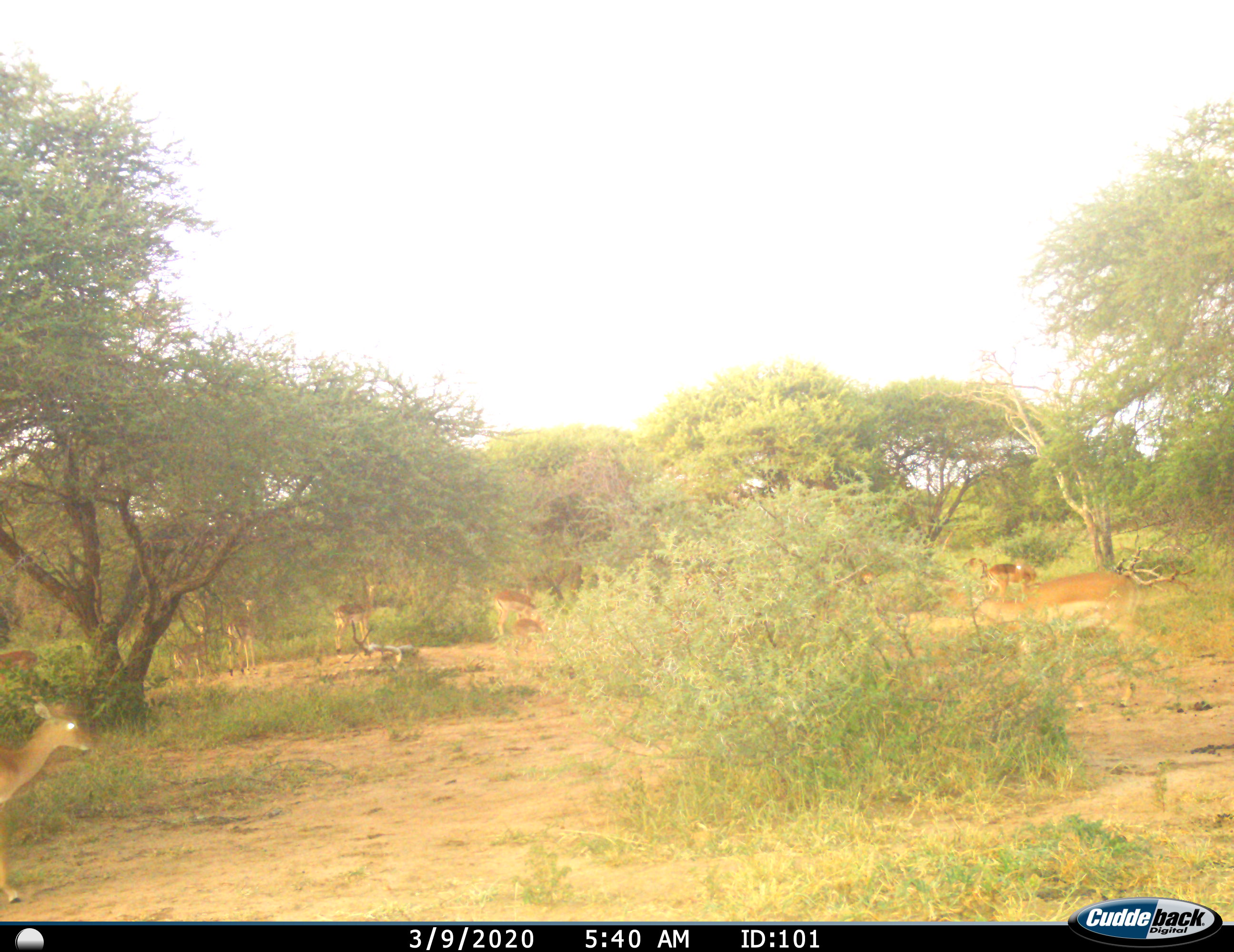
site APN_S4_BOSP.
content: unidentified animal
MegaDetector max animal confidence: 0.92